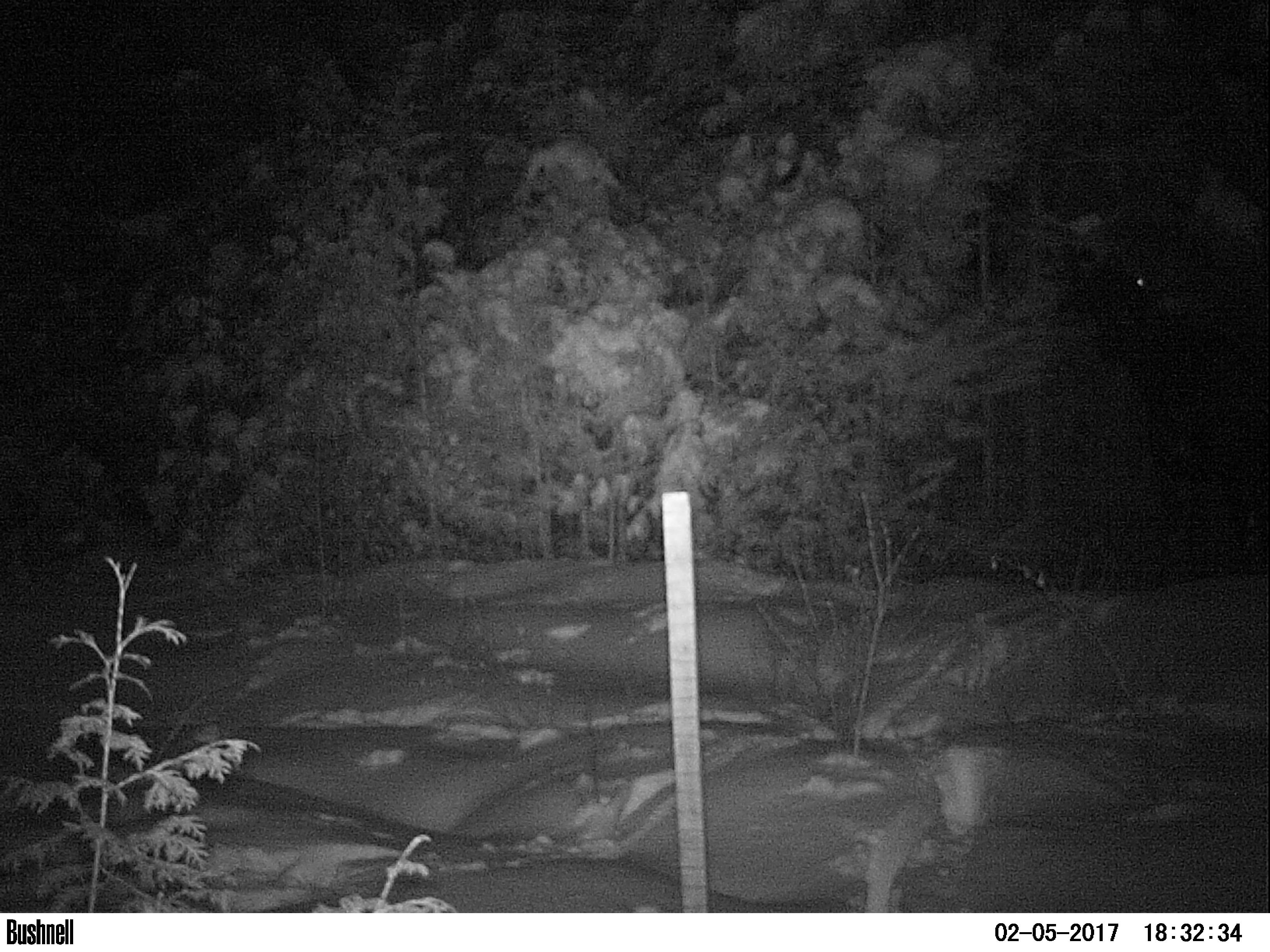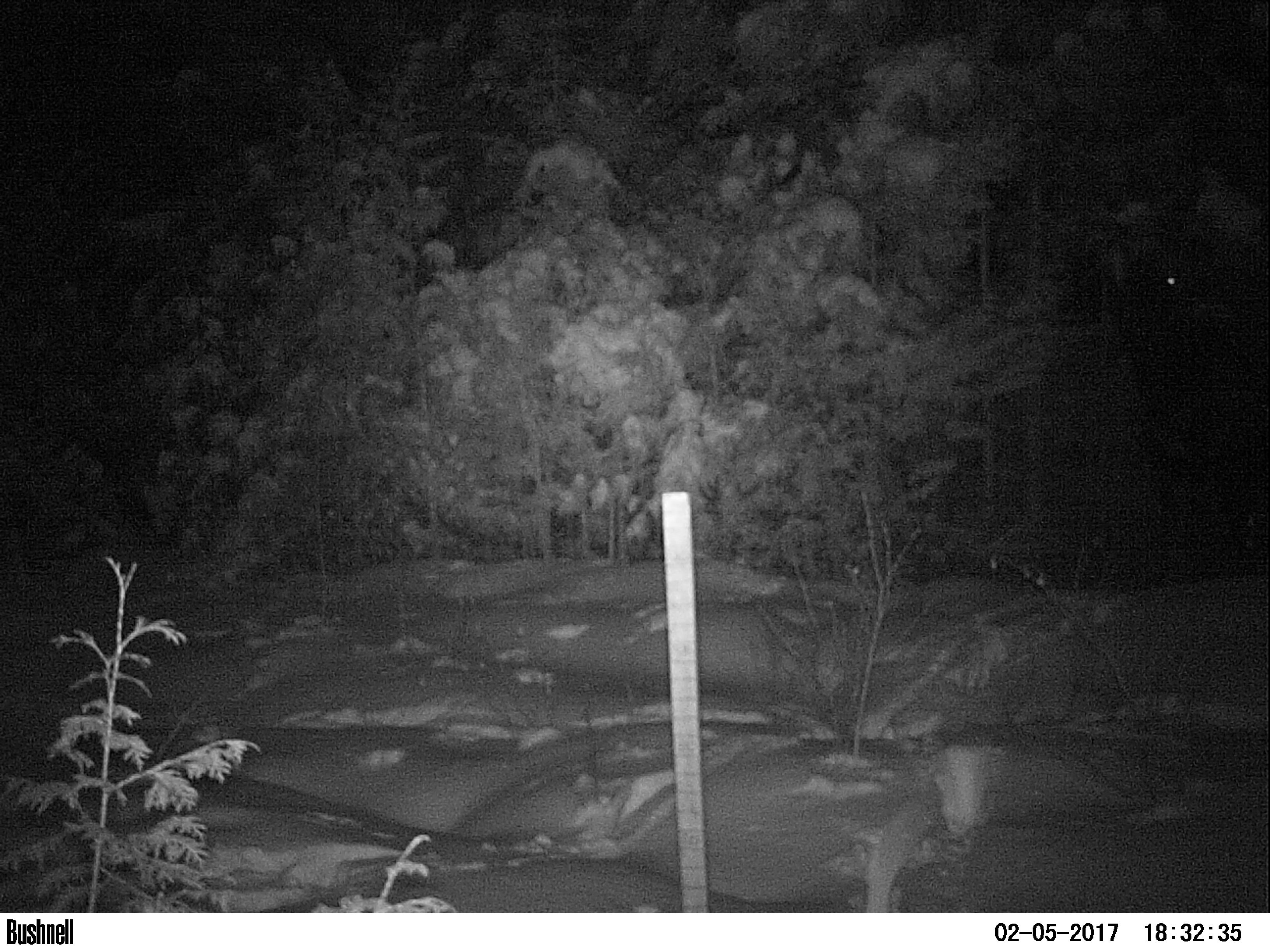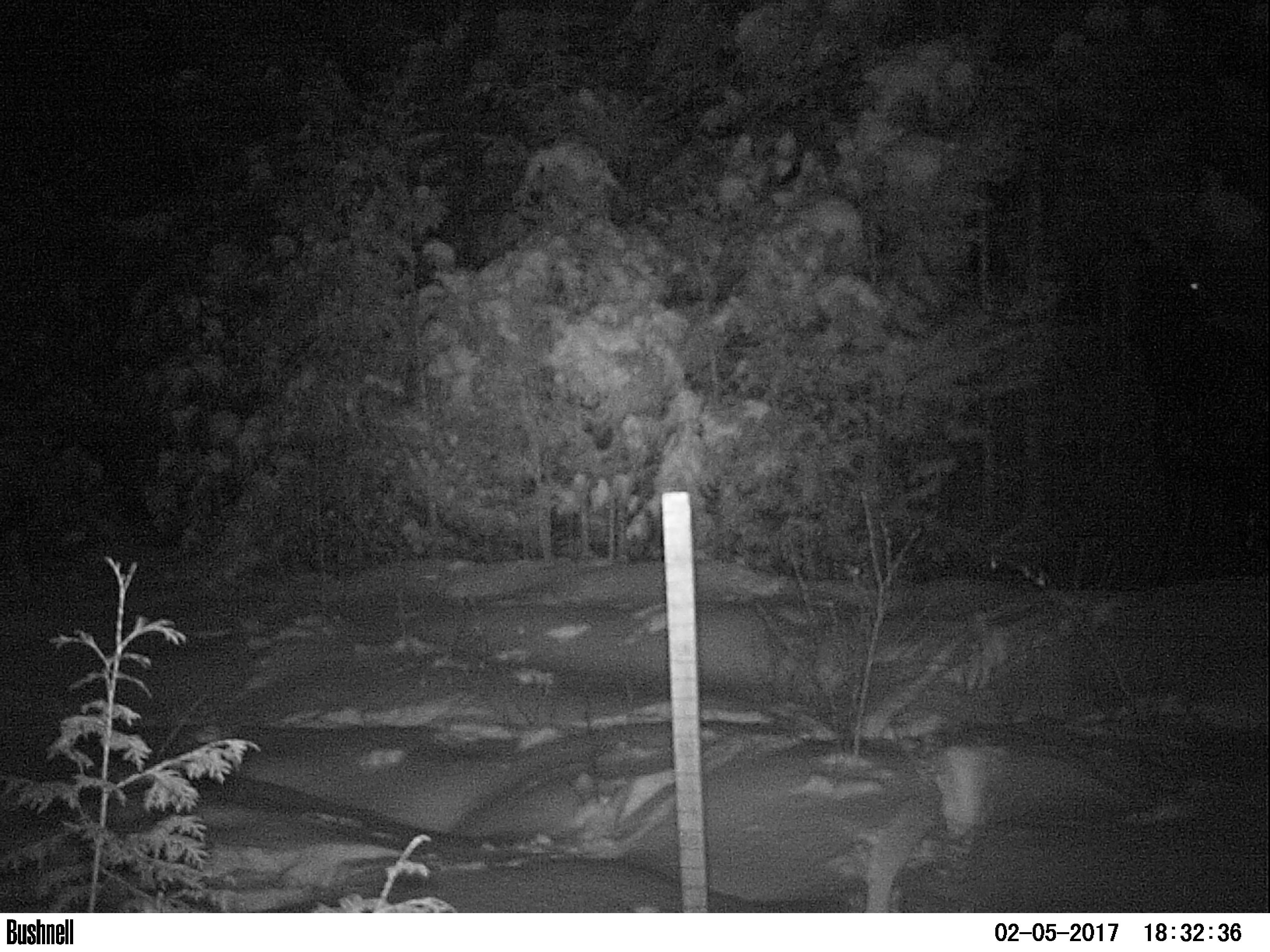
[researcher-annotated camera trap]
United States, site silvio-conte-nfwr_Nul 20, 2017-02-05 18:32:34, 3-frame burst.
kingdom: Animalia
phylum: Chordata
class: Mammalia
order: Artiodactyla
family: Cervidae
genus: Alces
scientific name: Alces alces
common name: moose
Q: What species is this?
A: Moose (Alces alces).